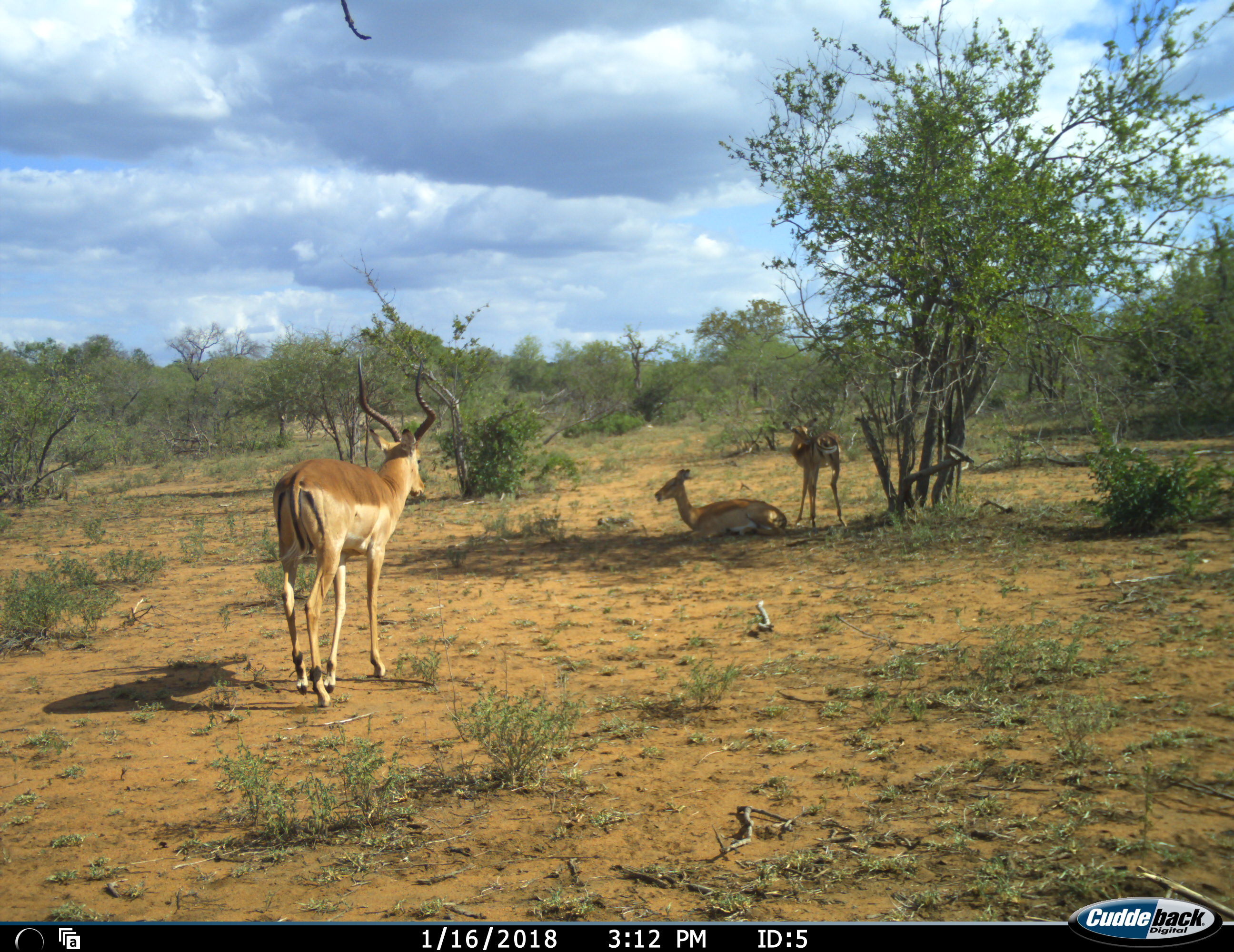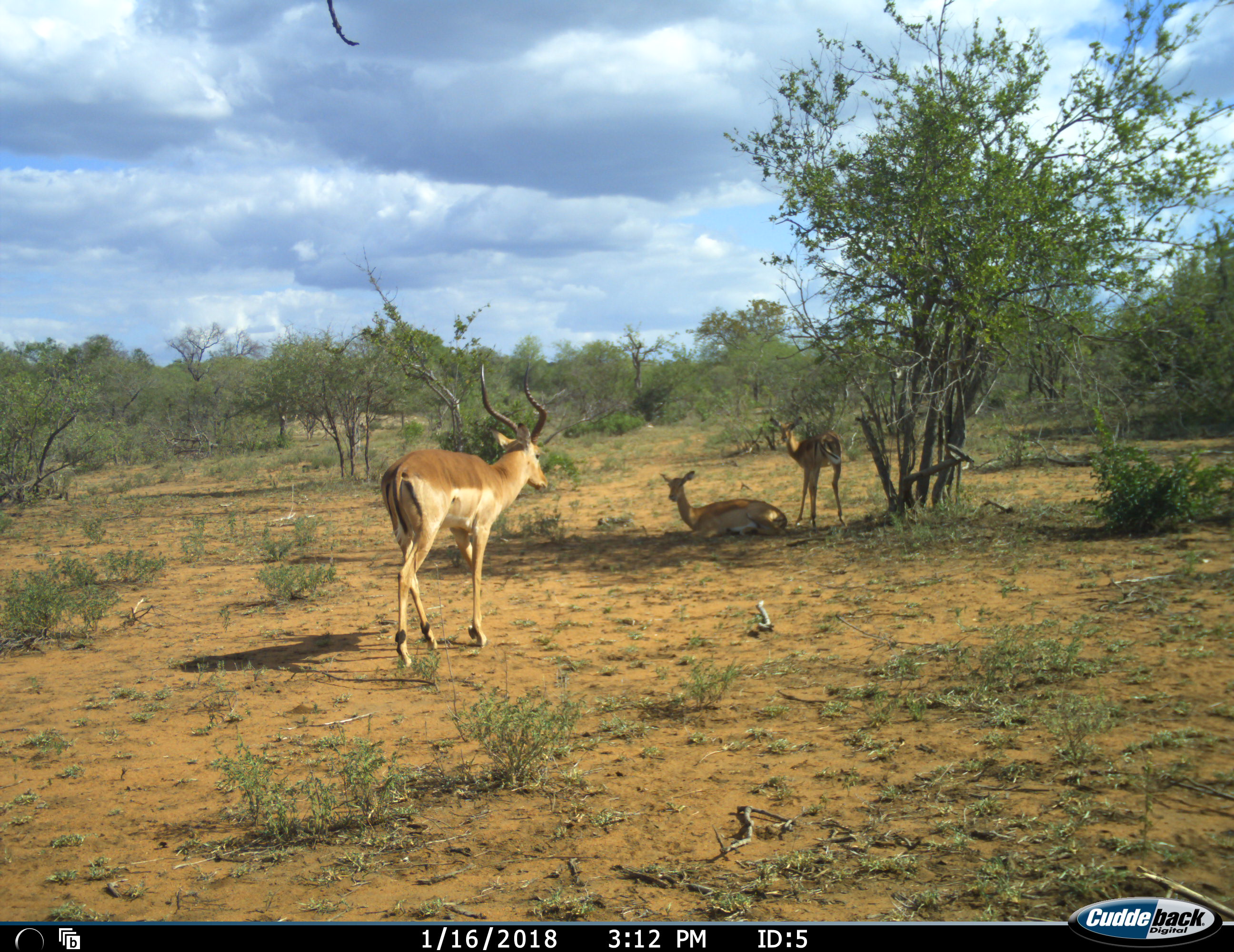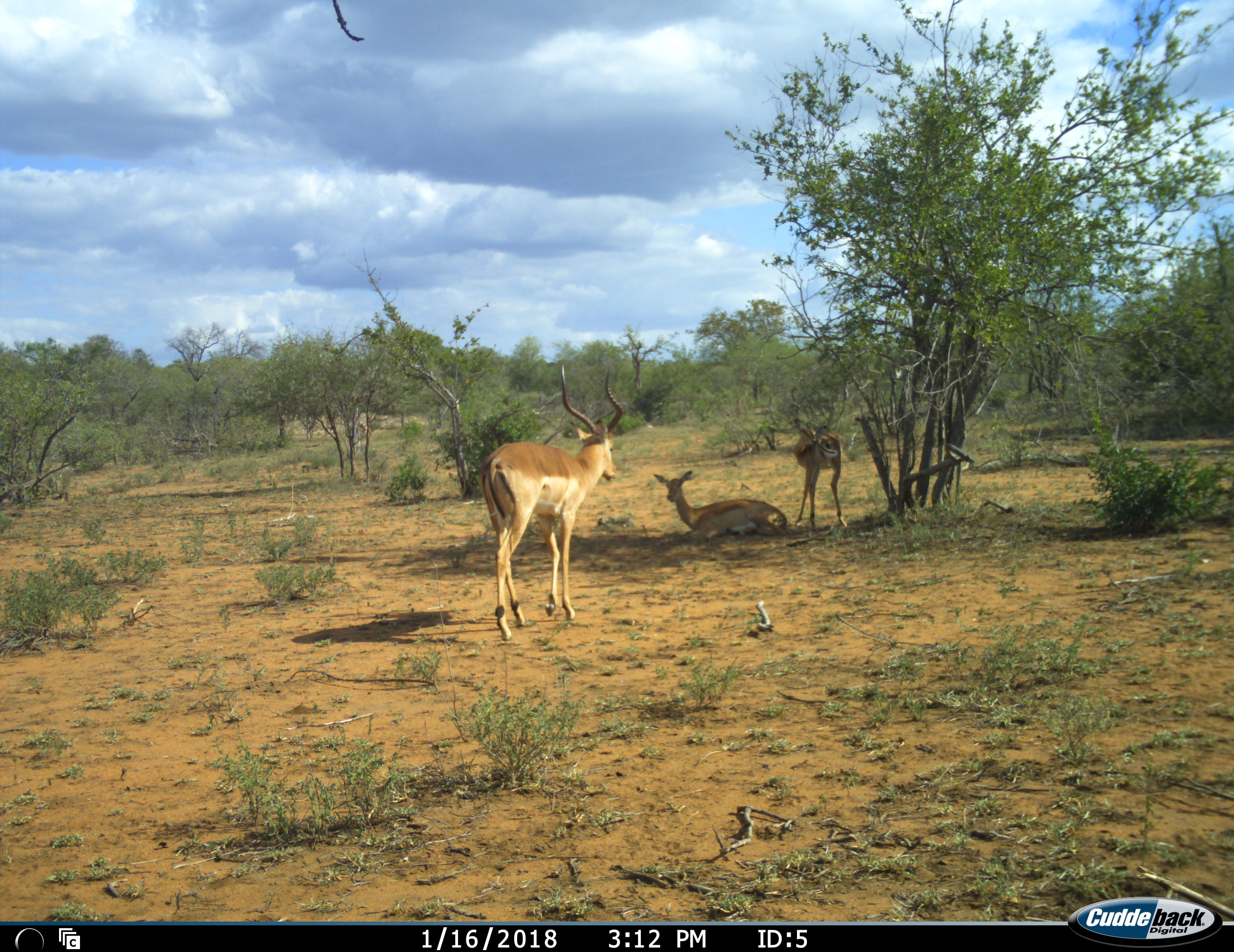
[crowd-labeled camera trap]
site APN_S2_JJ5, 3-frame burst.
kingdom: Animalia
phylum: Chordata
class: Mammalia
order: Artiodactyla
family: Bovidae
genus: Aepyceros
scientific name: Aepyceros melampus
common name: impala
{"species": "impala (Aepyceros melampus)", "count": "3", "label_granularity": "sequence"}